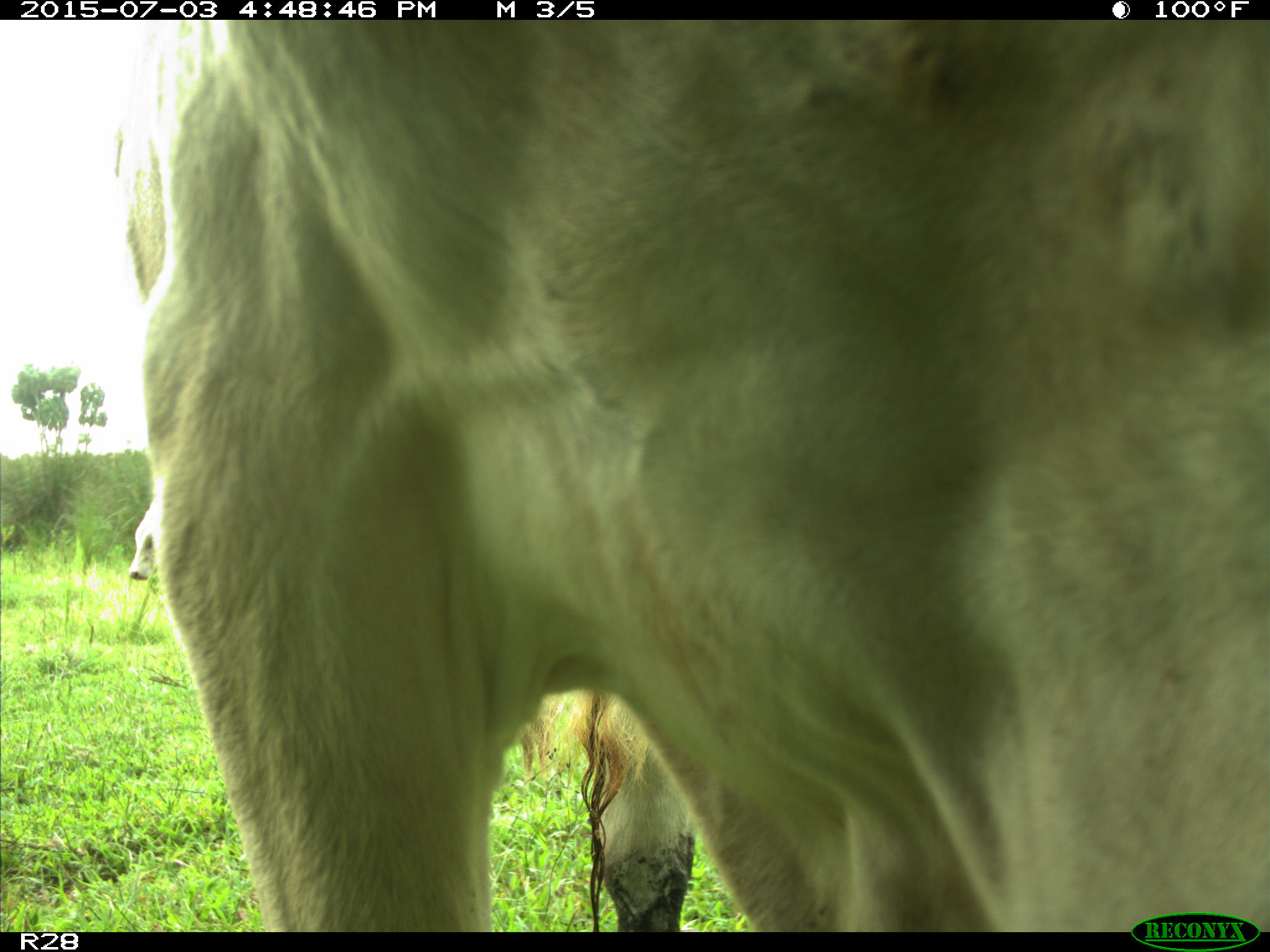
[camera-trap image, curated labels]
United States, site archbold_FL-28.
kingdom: Animalia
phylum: Chordata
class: Mammalia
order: Artiodactyla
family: Bovidae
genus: Bos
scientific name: Bos taurus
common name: domestic cow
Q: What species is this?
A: Bos taurus (domestic cow).